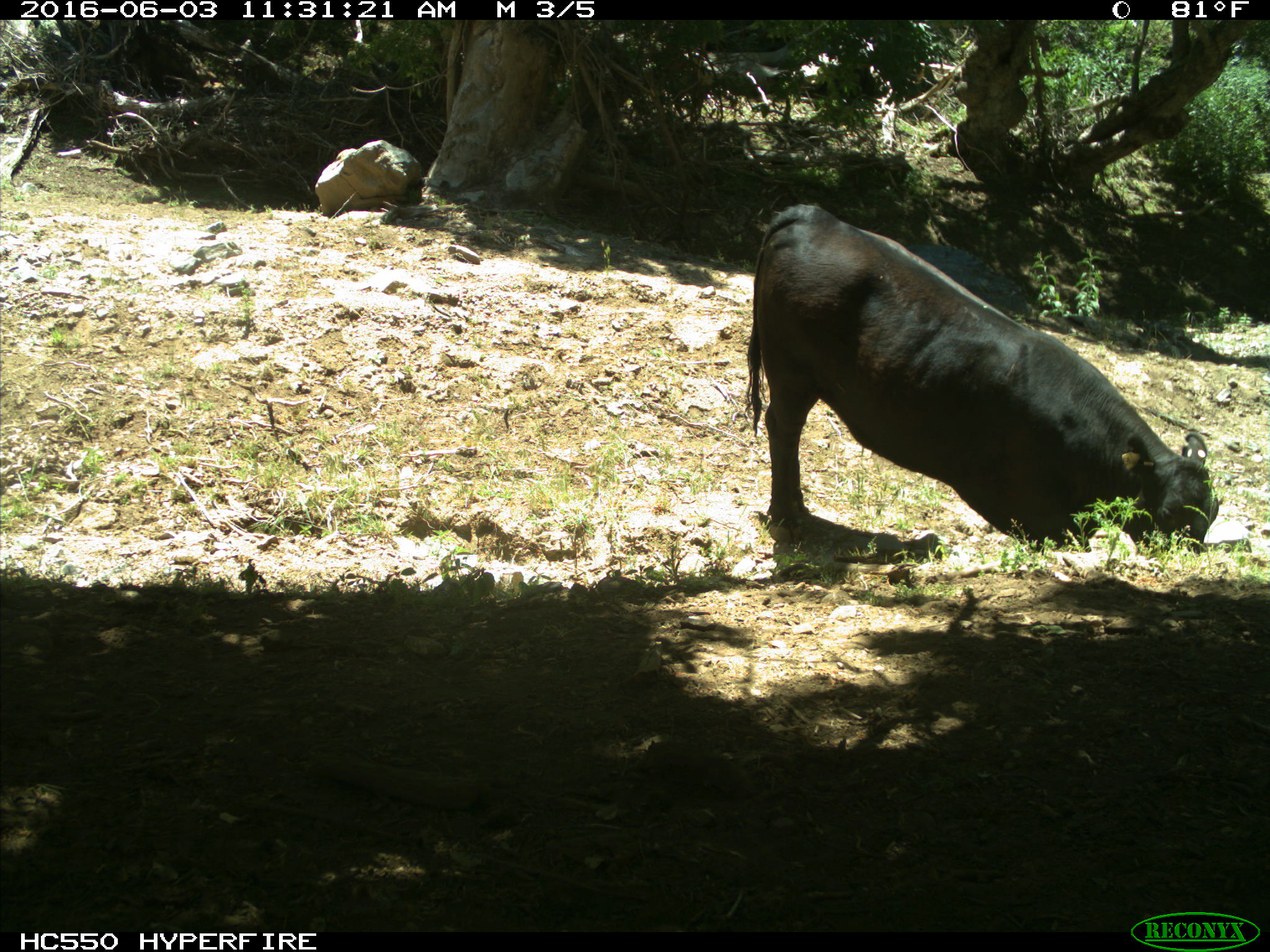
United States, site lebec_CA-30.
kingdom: Animalia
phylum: Chordata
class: Mammalia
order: Artiodactyla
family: Bovidae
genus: Bos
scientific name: Bos taurus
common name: domestic cow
Bos taurus (domestic cow).